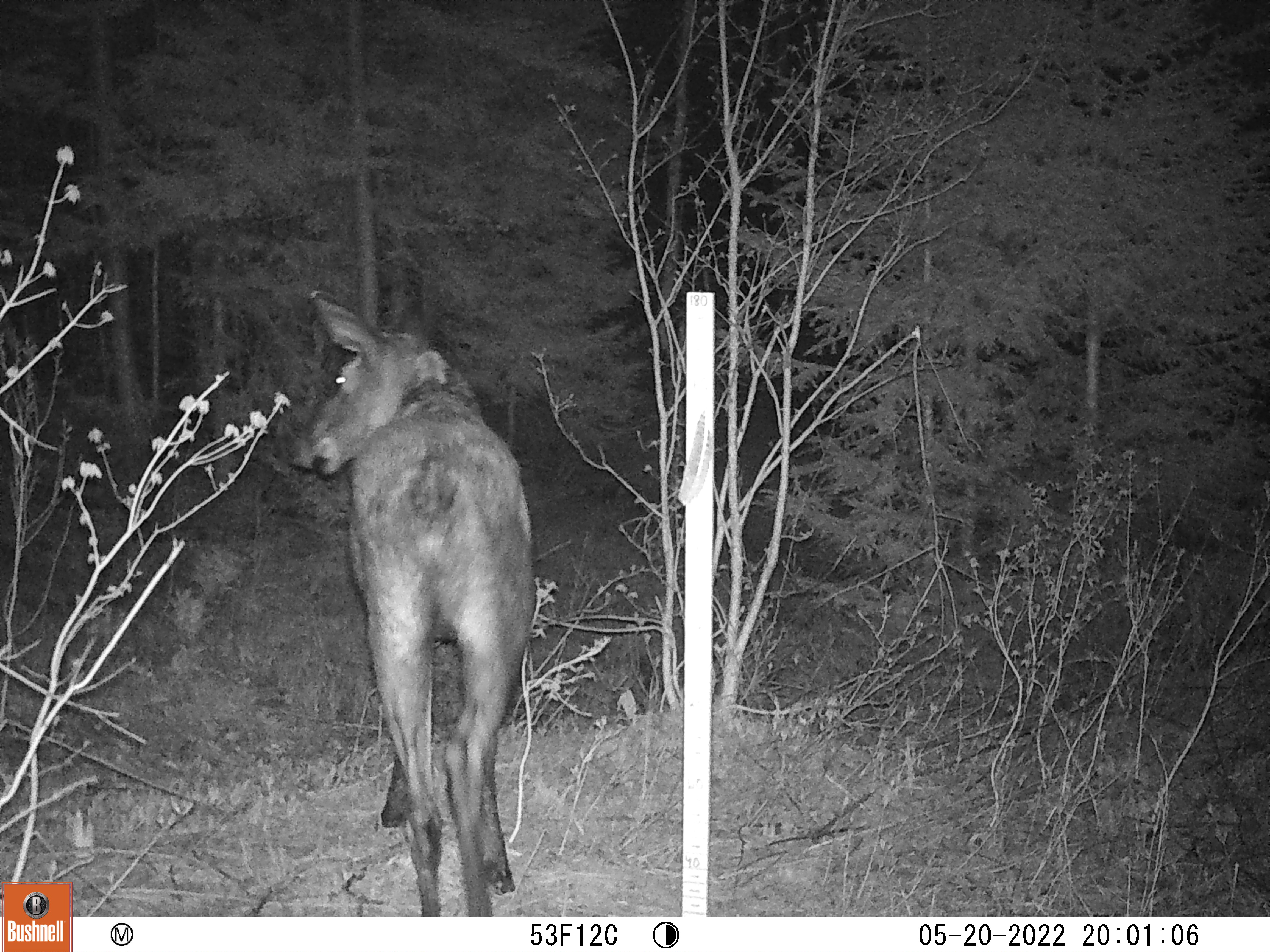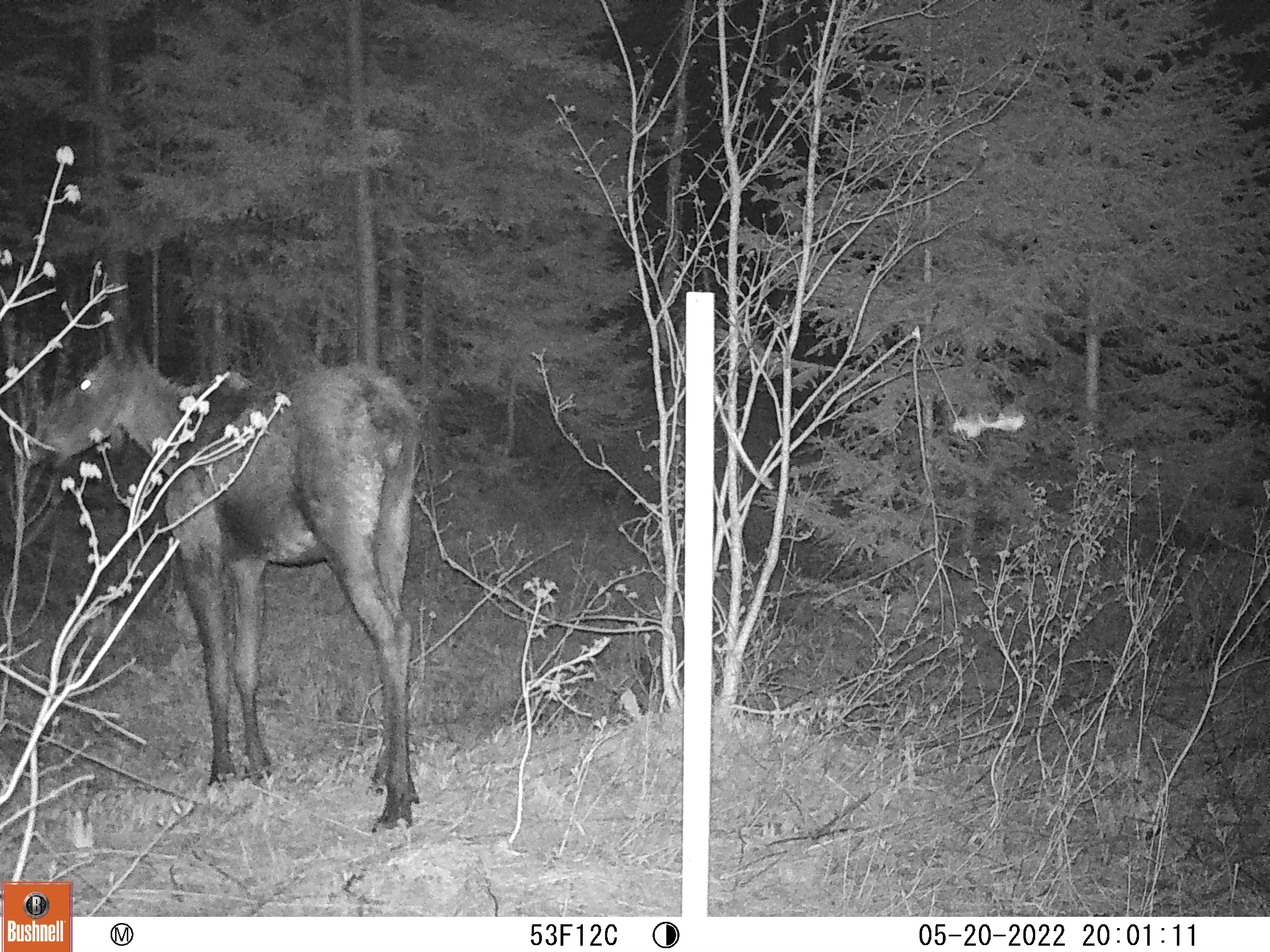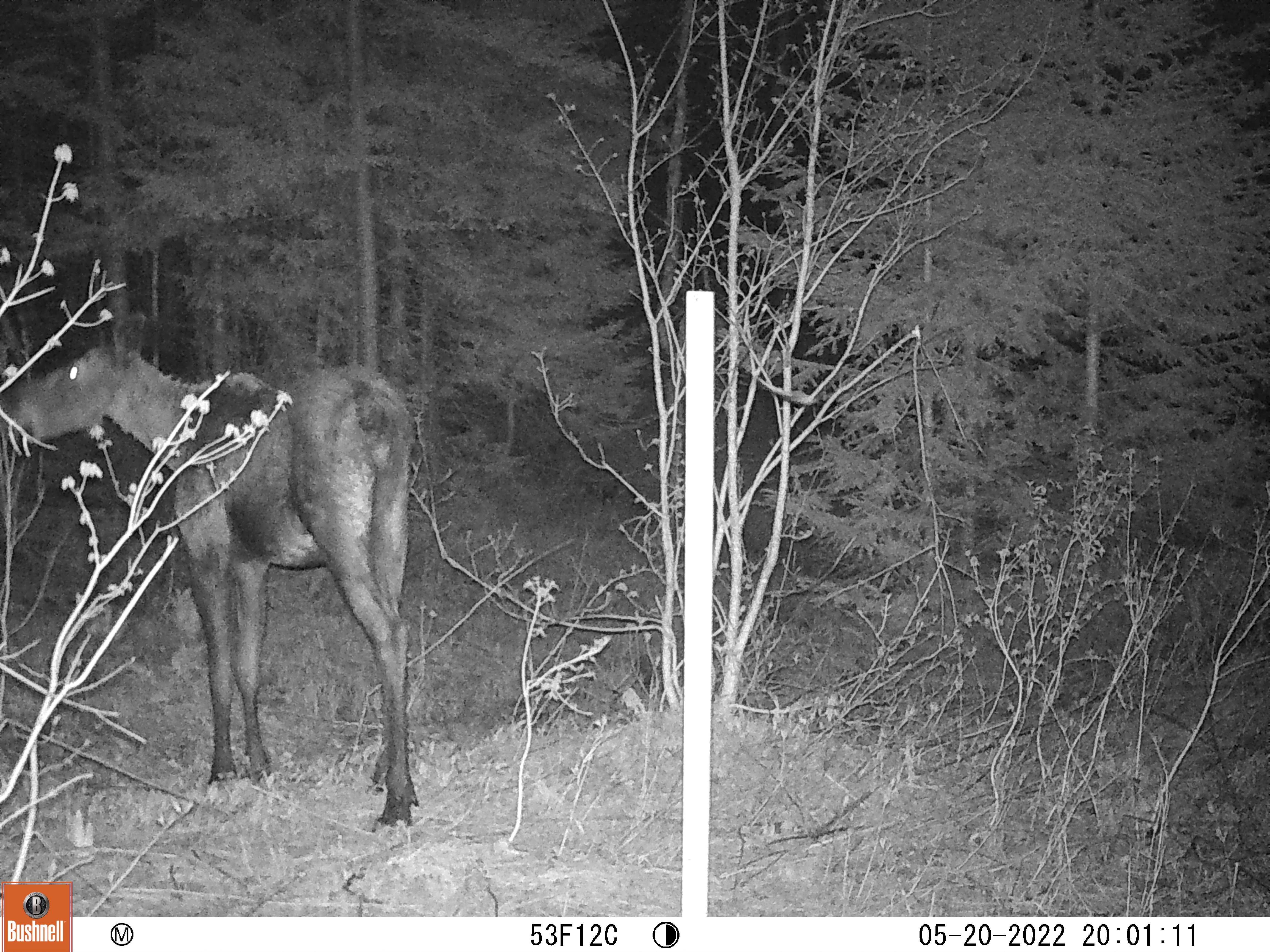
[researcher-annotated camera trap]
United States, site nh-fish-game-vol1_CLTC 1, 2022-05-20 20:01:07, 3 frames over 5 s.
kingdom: Animalia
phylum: Chordata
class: Mammalia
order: Artiodactyla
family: Cervidae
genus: Alces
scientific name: Alces alces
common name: moose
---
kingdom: Animalia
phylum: Chordata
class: Aves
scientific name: Aves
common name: bird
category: bird sp.